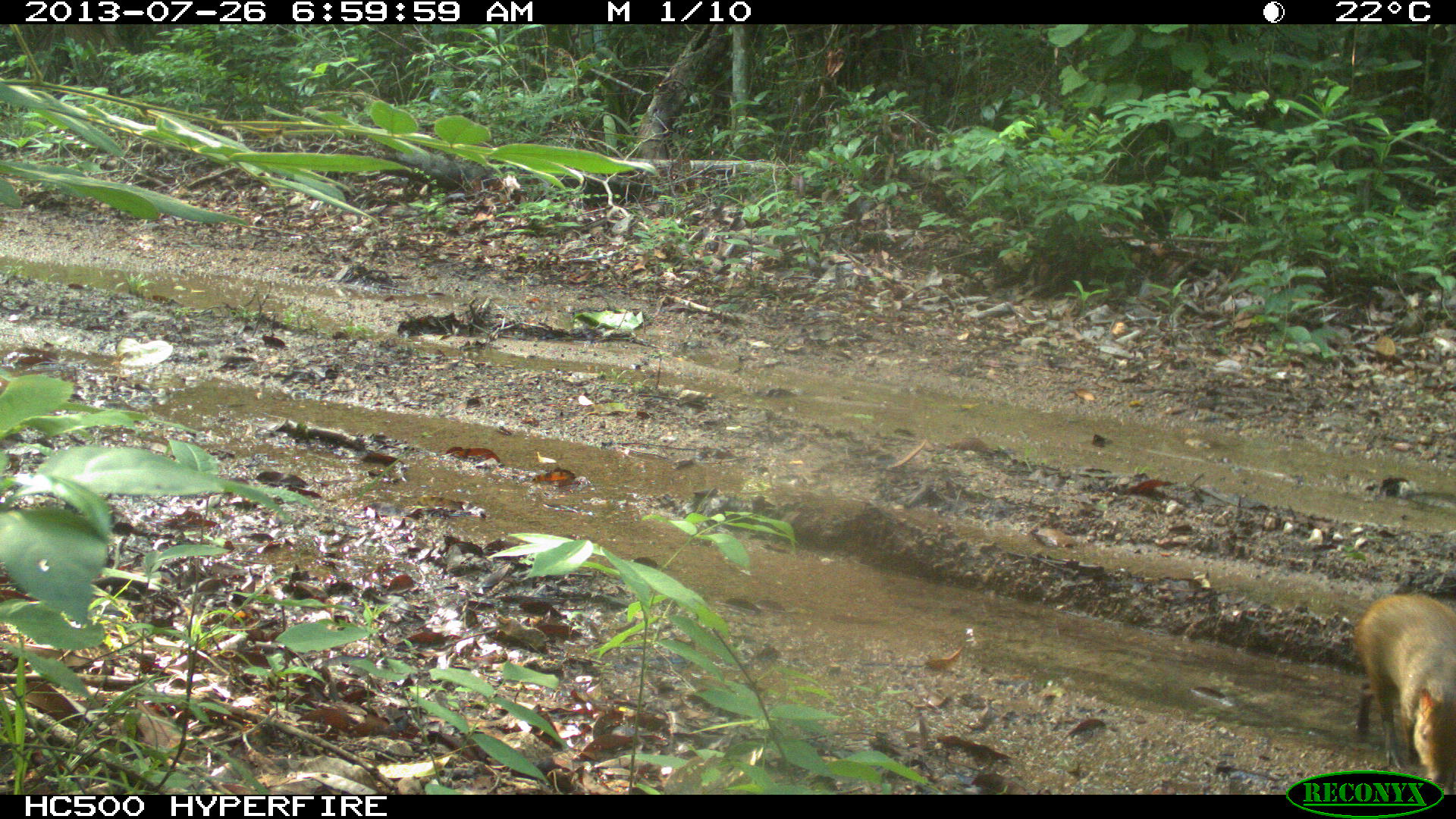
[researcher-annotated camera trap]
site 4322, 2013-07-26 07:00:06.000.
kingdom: Animalia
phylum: Chordata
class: Mammalia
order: Rodentia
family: Dasyproctidae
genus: Dasyprocta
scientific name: Dasyprocta punctata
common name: central american agouti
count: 1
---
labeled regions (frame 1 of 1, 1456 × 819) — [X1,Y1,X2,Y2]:
dasyprocta punctata: [1352,592,1453,793]